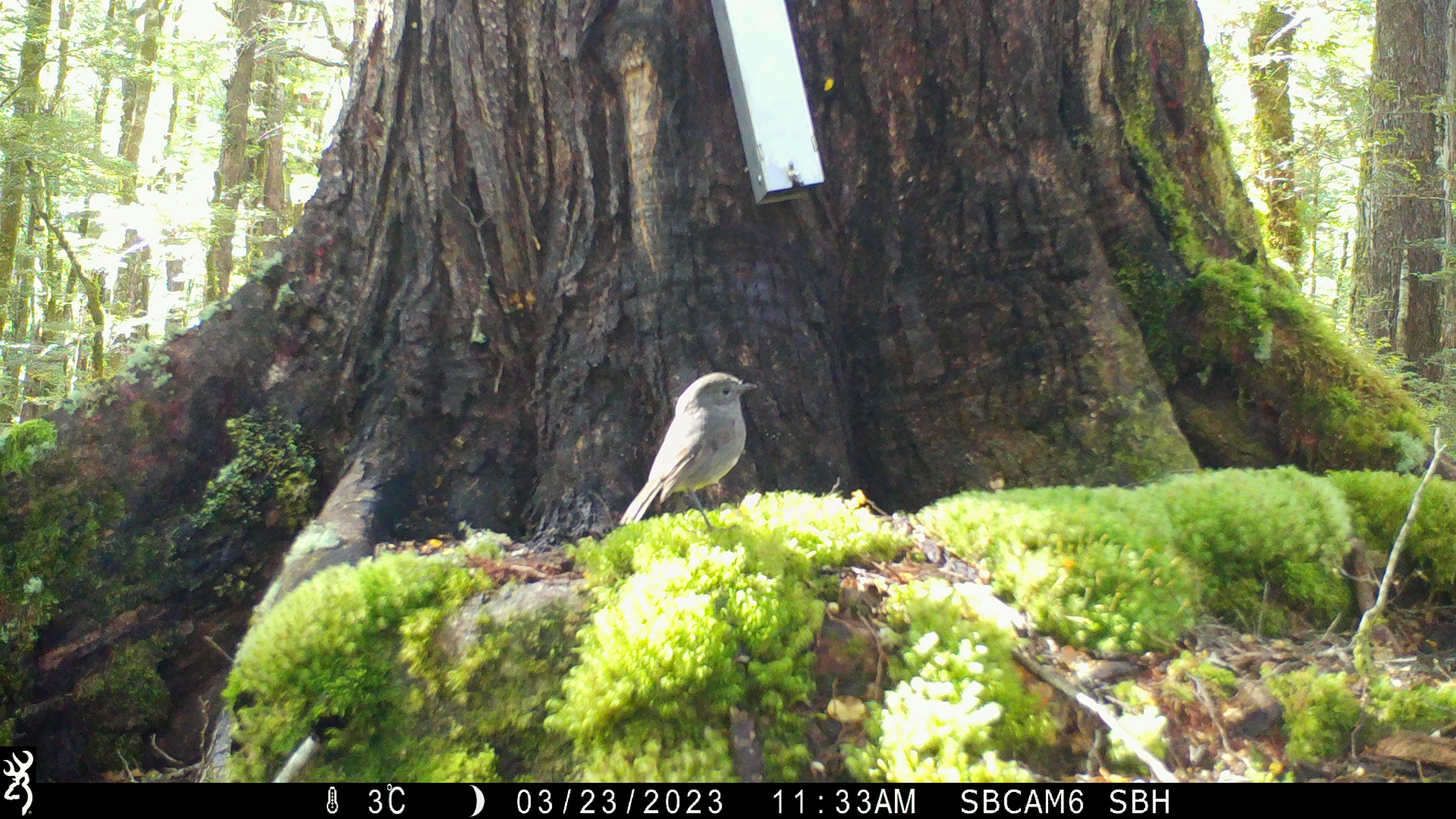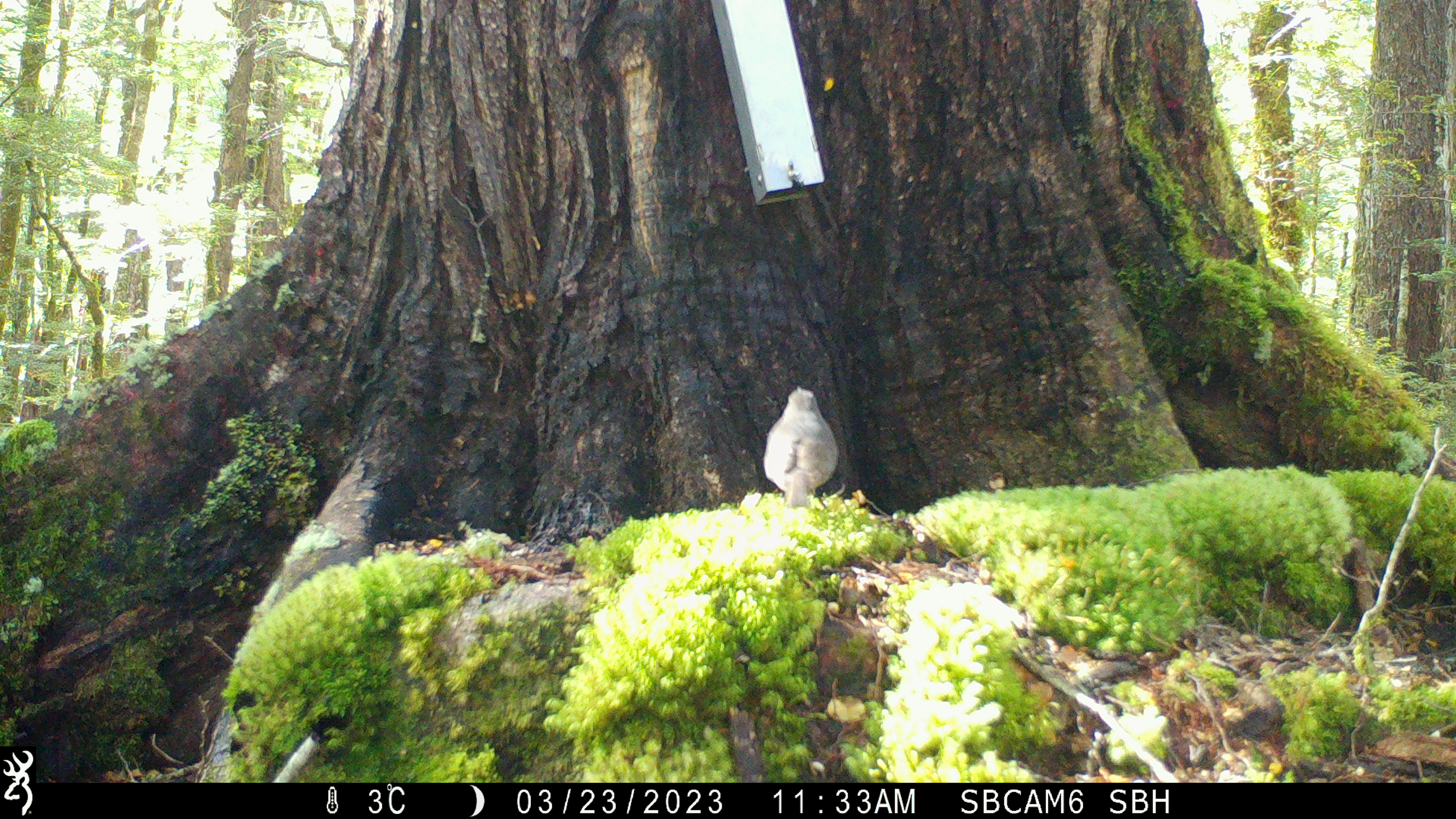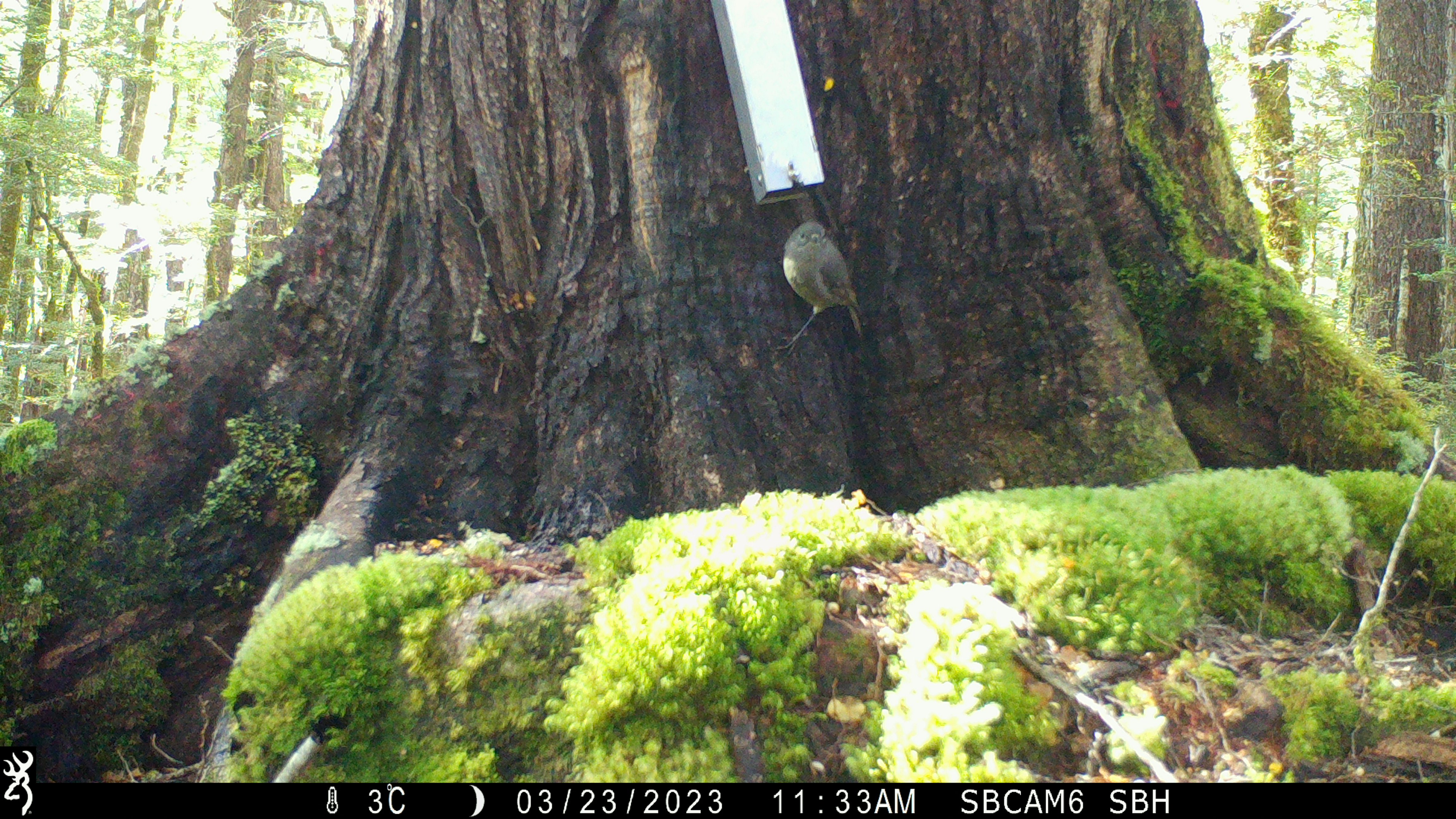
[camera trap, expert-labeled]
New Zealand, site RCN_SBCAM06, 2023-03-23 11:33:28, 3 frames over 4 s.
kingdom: Animalia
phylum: Chordata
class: Aves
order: Passeriformes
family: Petroicidae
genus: Petroica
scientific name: Petroica australis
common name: new zealand robin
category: robin